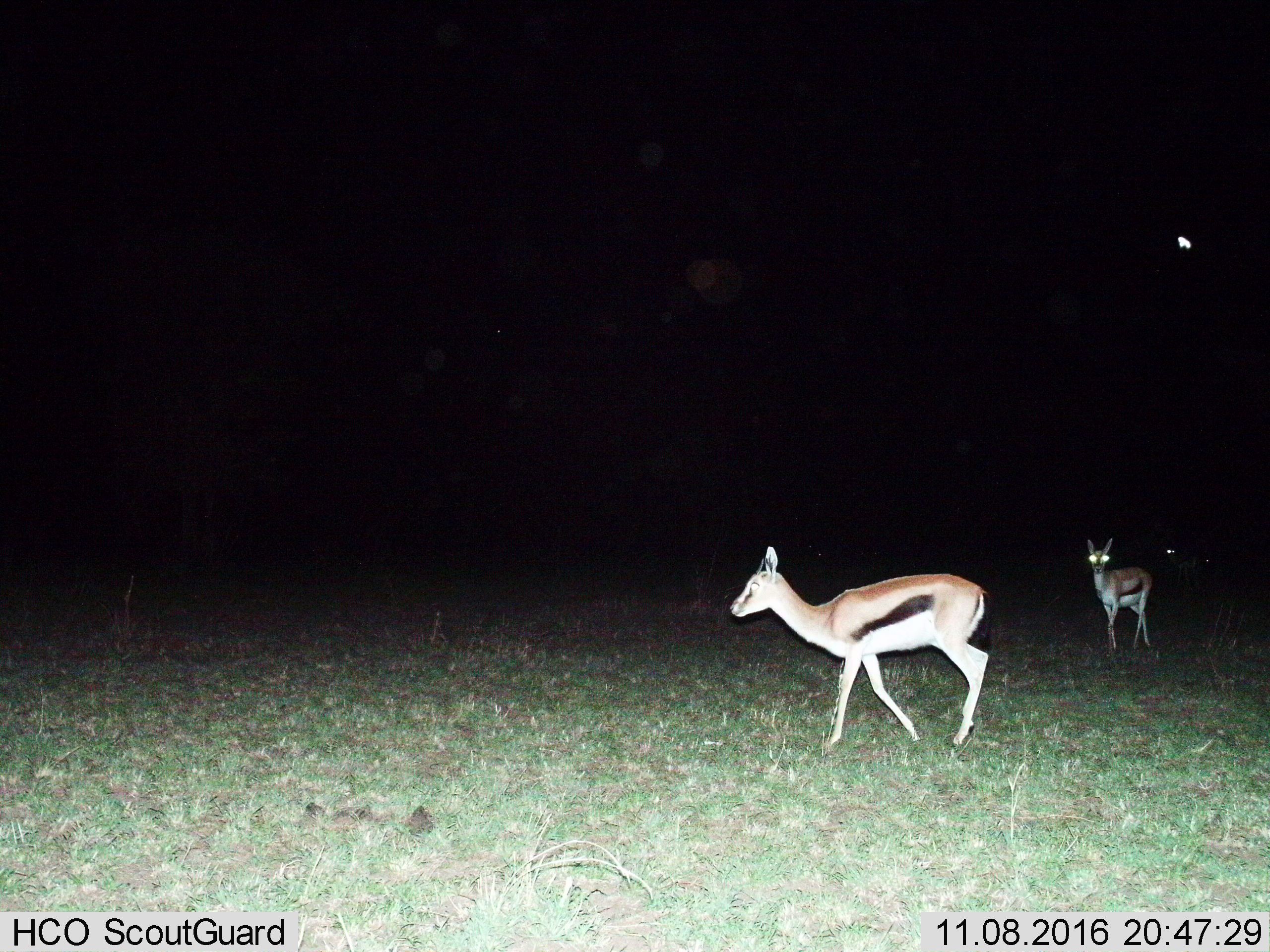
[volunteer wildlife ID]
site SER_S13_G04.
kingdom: Animalia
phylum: Chordata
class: Mammalia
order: Artiodactyla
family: Bovidae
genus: Eudorcas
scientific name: Eudorcas thomsonii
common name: thomson's gazelle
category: gazellethomsons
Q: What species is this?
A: Gazellethomsons (thomson's gazelle) (Eudorcas thomsonii).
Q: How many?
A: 2.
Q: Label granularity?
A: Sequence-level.